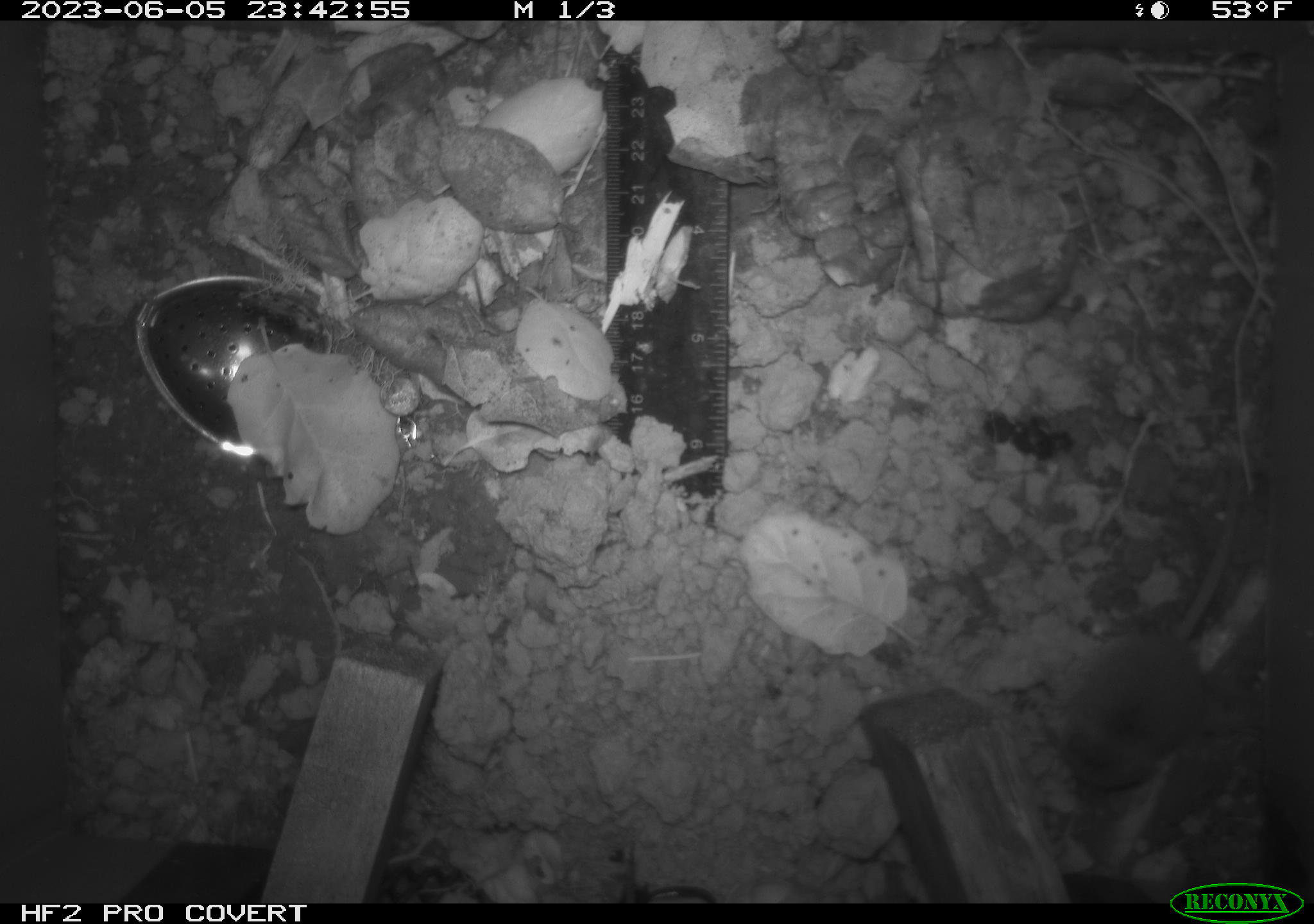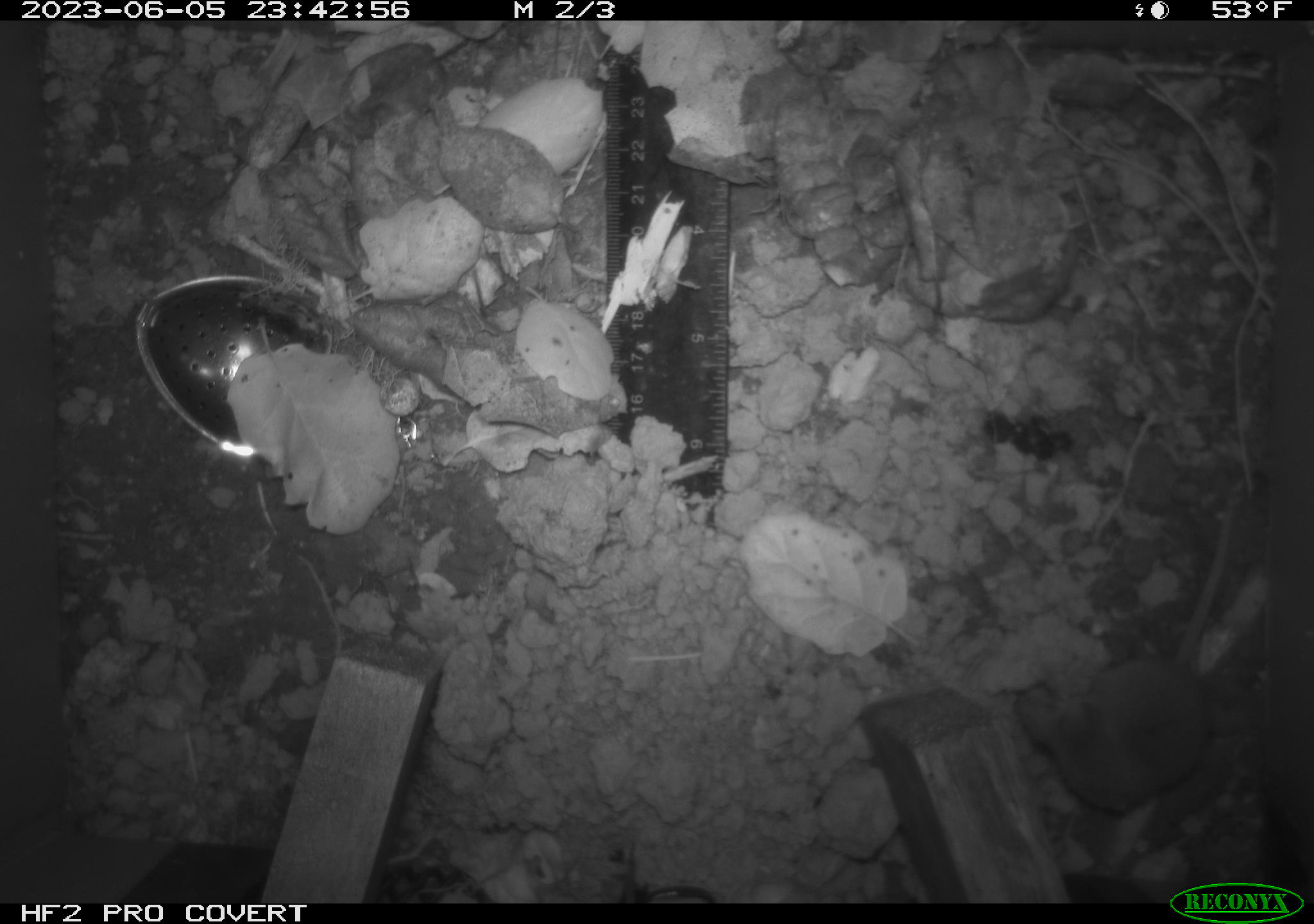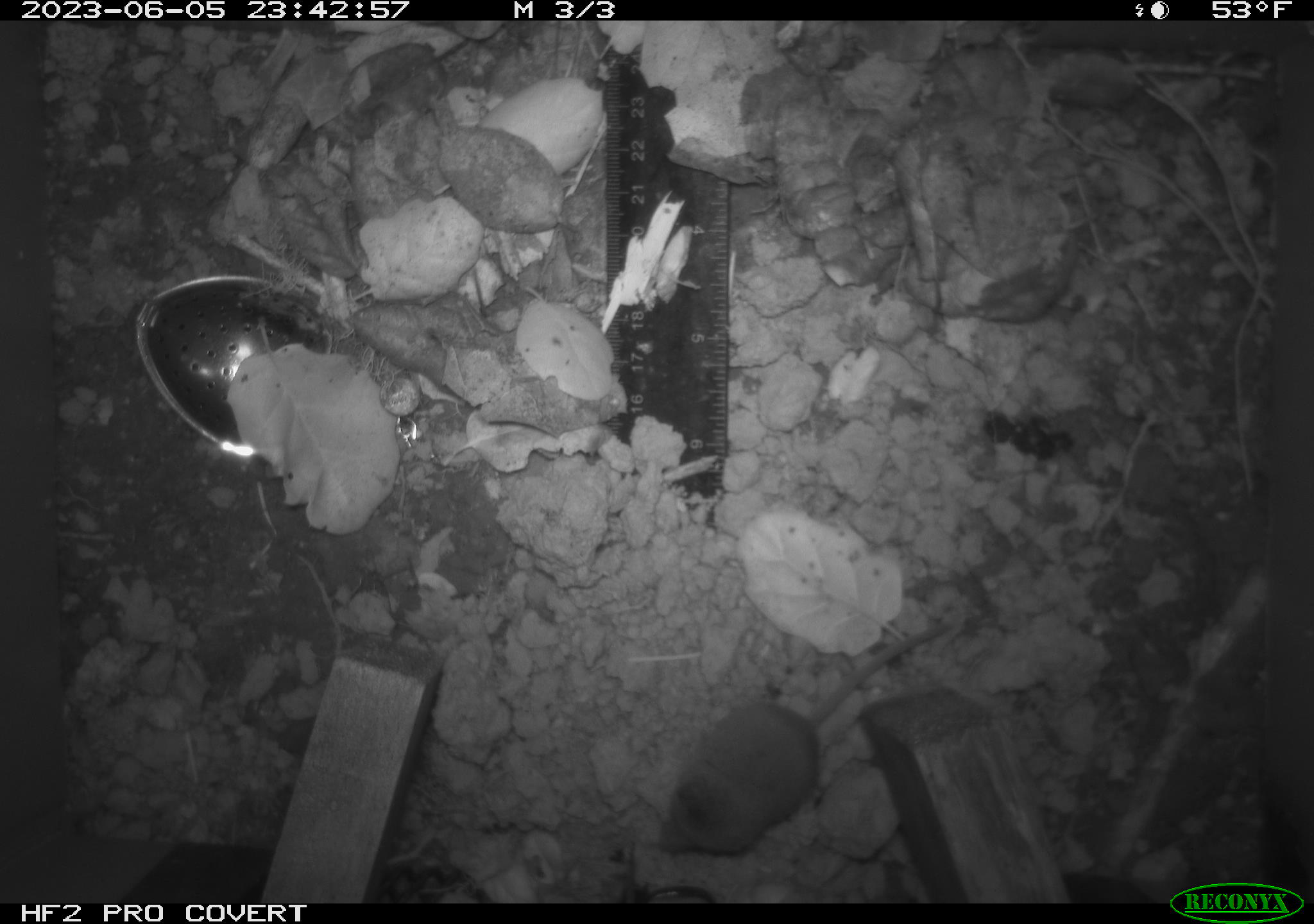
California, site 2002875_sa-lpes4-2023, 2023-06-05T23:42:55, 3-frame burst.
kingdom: Animalia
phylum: Chordata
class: Mammalia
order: Eulipotyphla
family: Soricidae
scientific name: Soricidae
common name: shrews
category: soricidae family